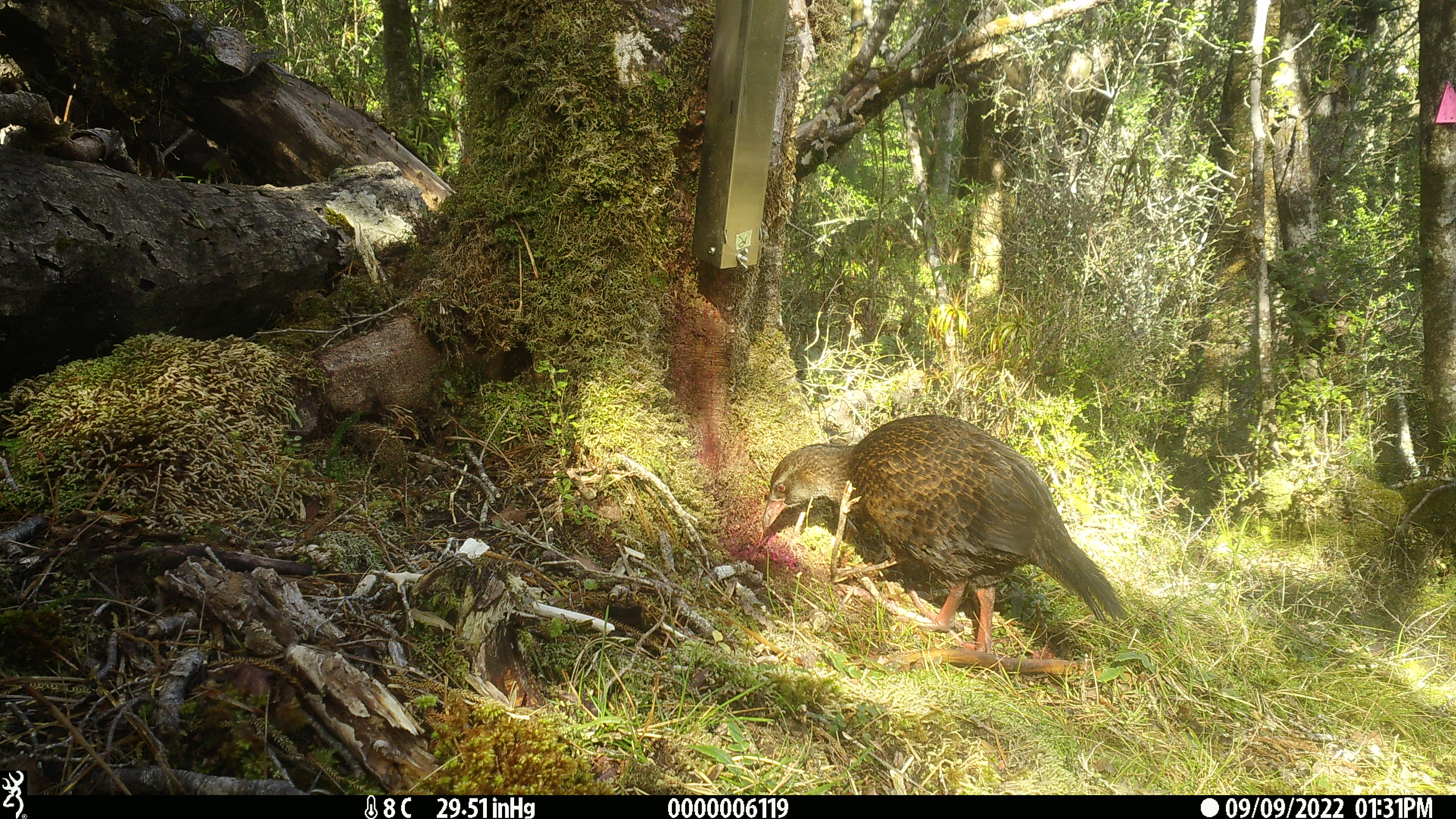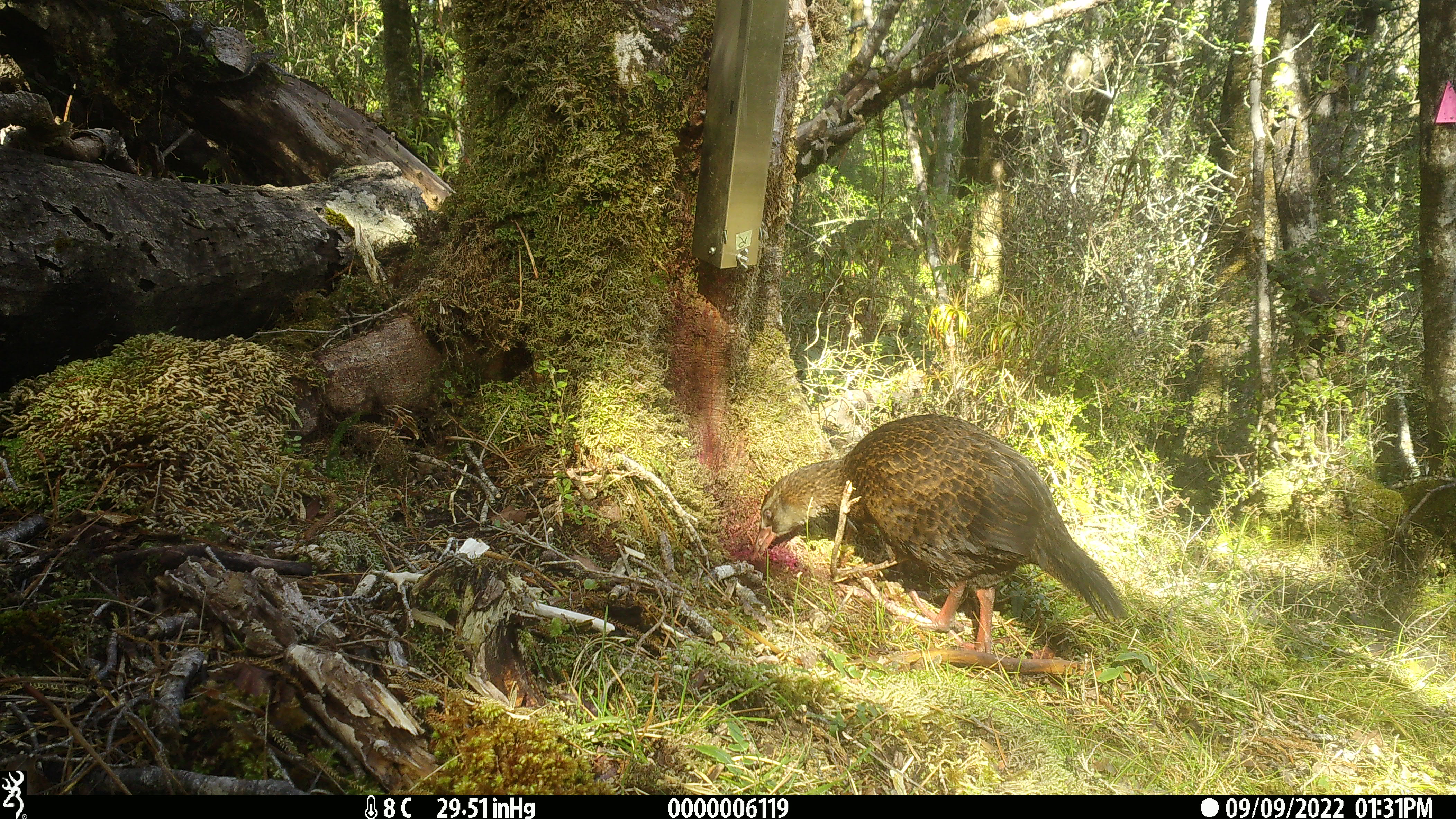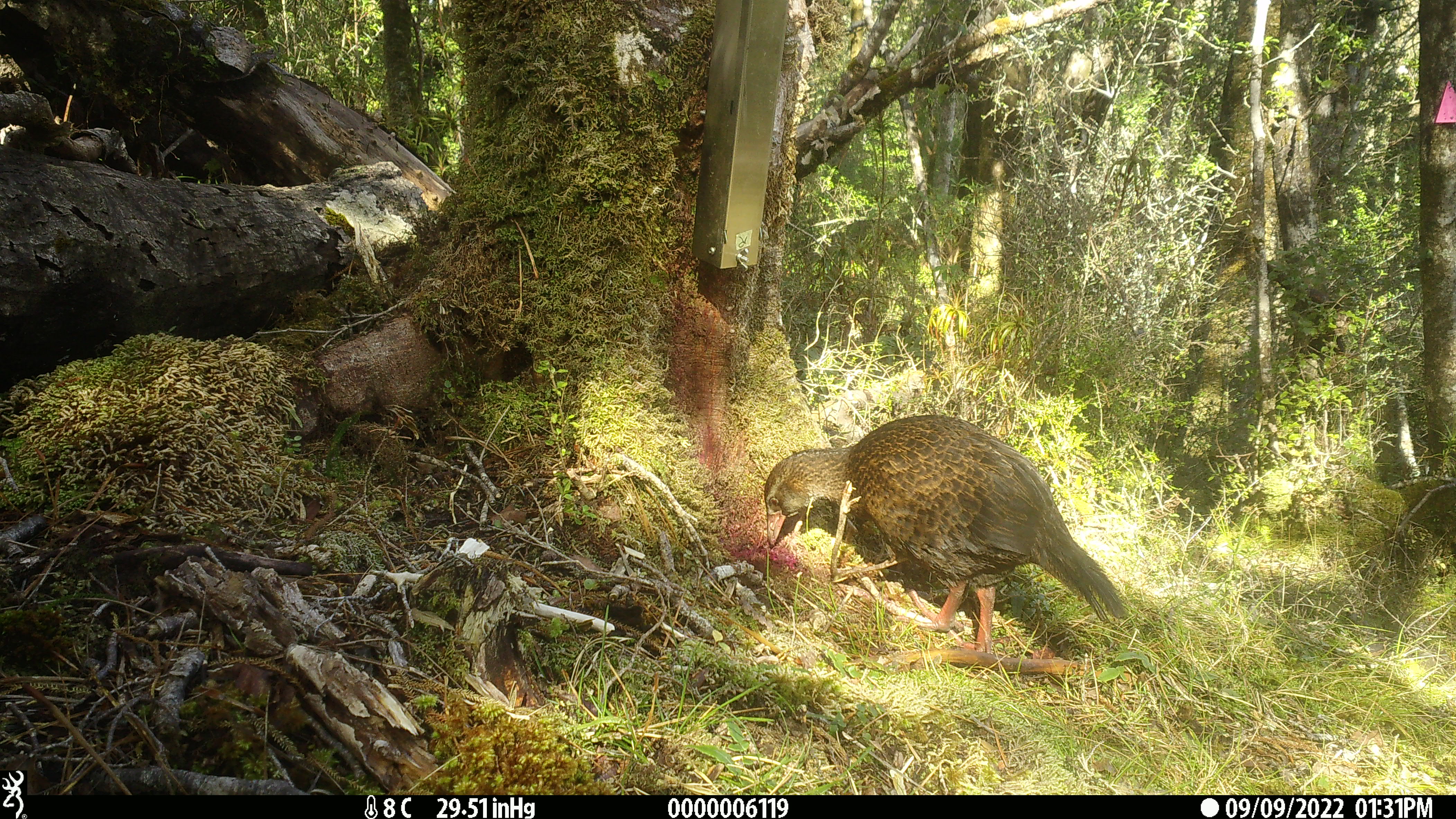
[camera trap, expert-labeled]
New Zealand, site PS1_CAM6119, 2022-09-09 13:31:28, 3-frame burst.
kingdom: Animalia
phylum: Chordata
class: Aves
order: Gruiformes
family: Rallidae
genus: Gallirallus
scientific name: Gallirallus australis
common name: weka